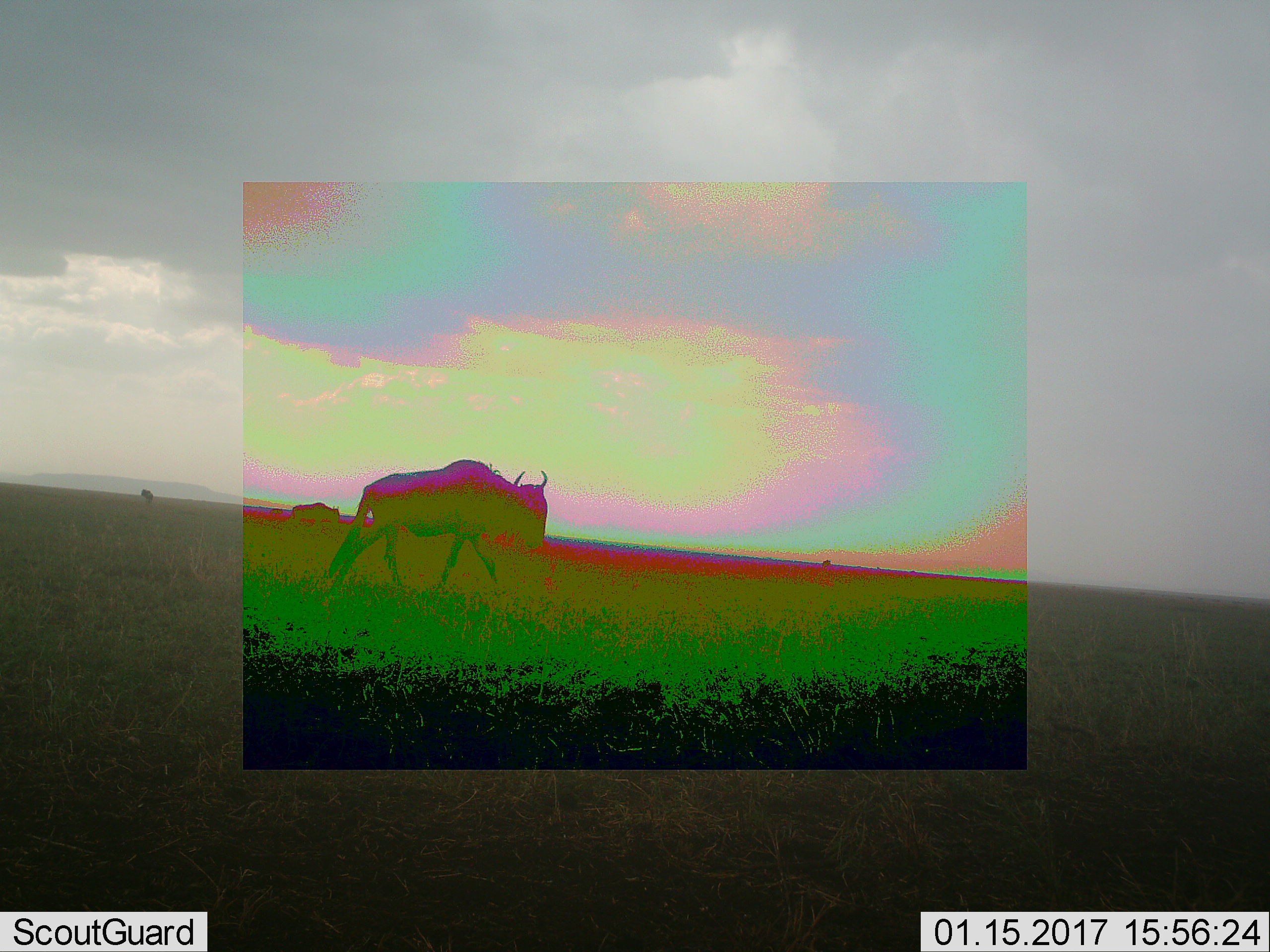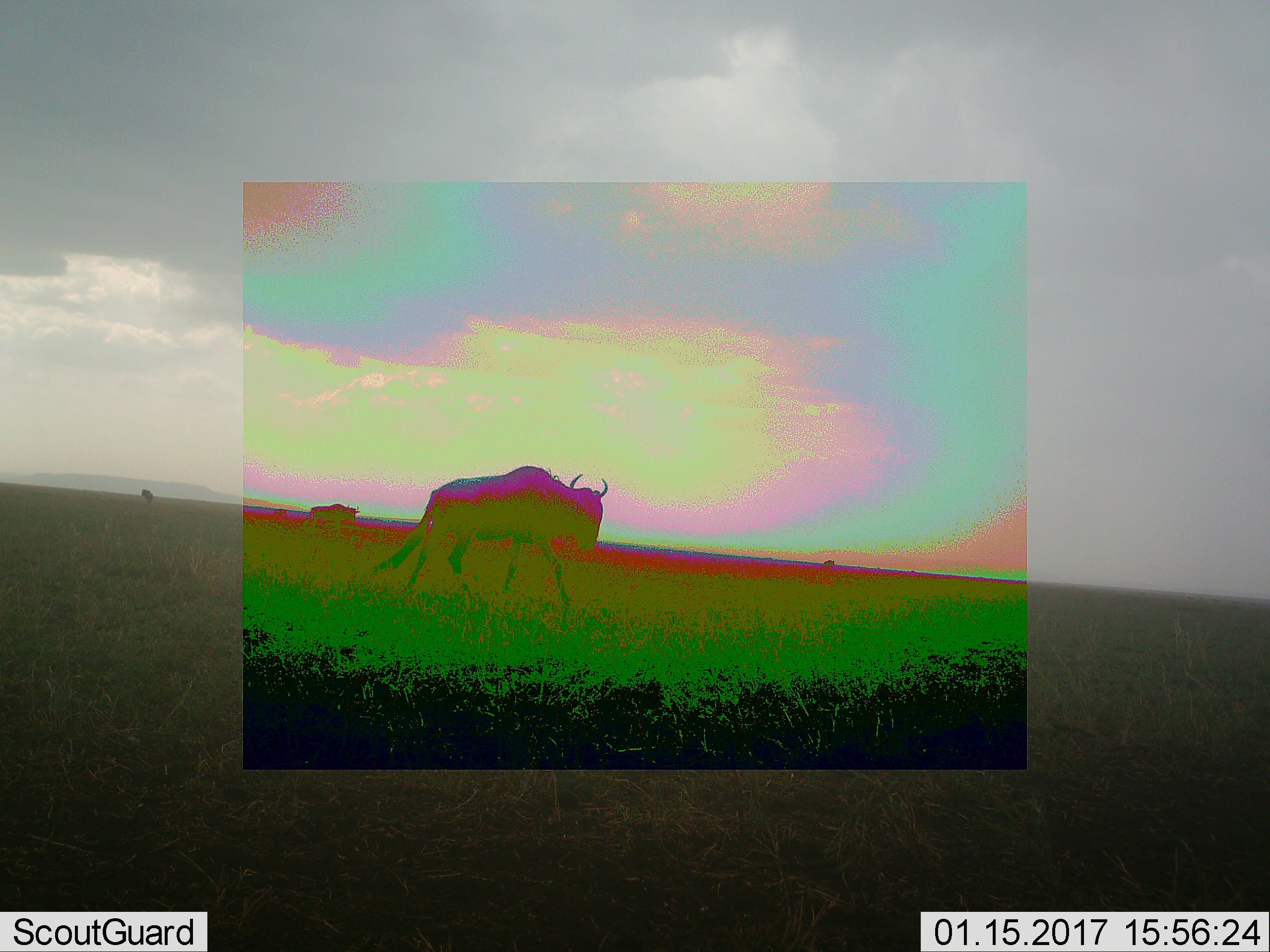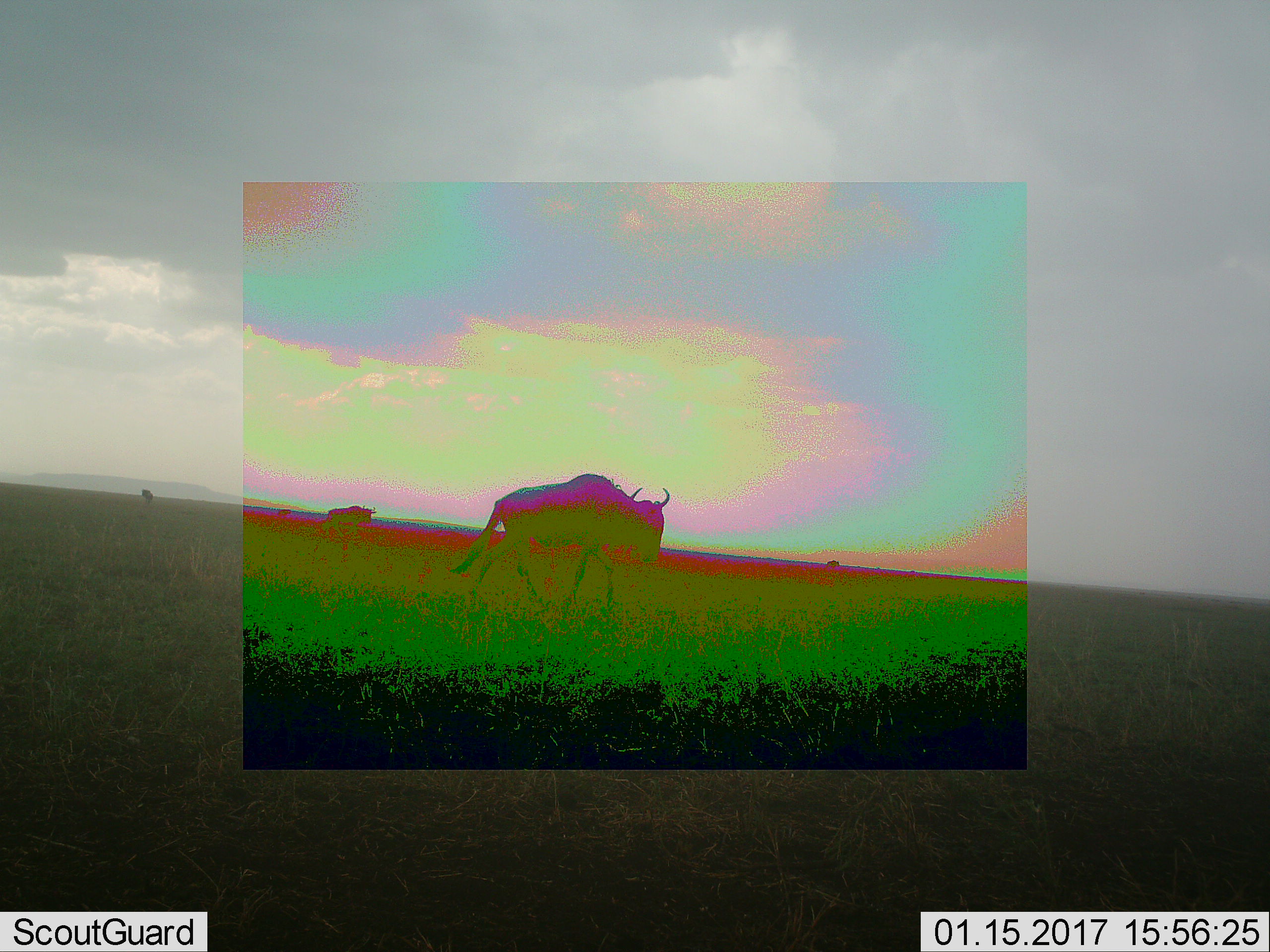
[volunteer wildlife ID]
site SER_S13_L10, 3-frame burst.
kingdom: Animalia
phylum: Chordata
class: Mammalia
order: Artiodactyla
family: Bovidae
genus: Connochaetes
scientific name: Connochaetes taurinus taurinus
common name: blue wildebeest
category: wildebeestblue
Wildebeestblue (blue wildebeest) (Connochaetes taurinus taurinus), count 2. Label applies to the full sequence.